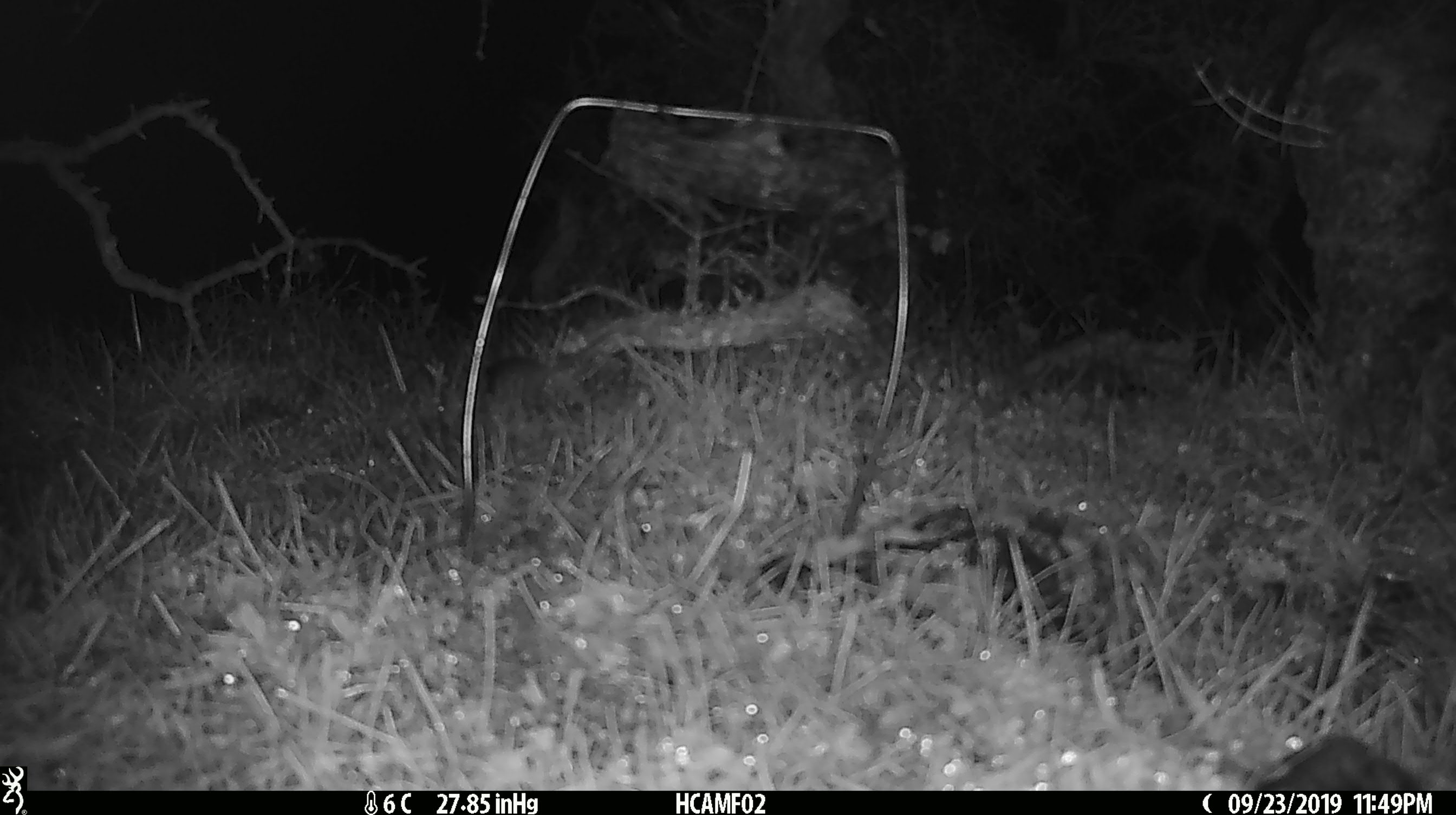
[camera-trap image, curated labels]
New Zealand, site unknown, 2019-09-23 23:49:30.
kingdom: Animalia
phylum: Chordata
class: Mammalia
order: Rodentia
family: Muridae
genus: Mus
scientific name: Mus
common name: mouse